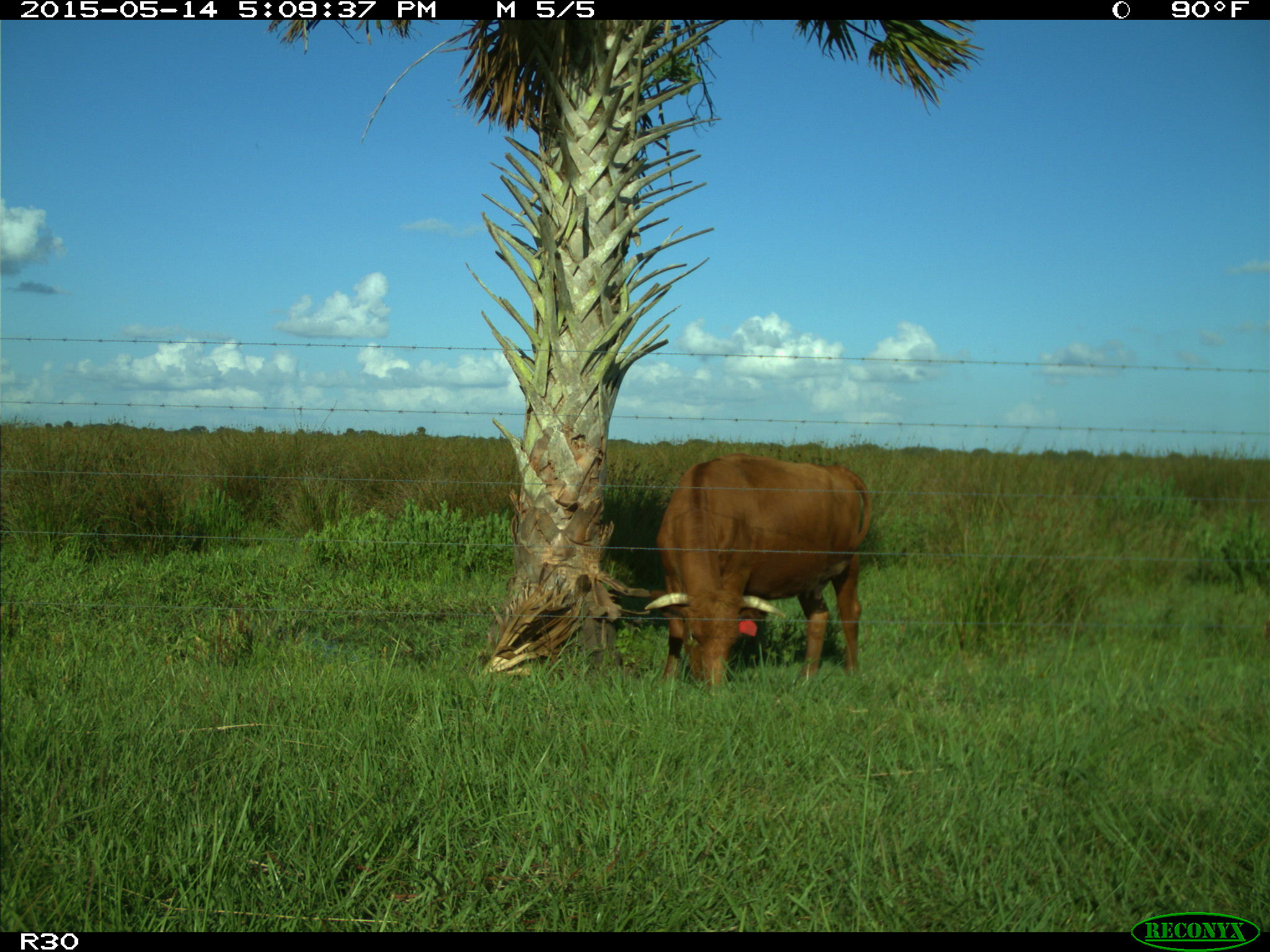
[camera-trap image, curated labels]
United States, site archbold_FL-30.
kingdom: Animalia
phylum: Chordata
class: Mammalia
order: Artiodactyla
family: Bovidae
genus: Bos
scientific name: Bos taurus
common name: domestic cow